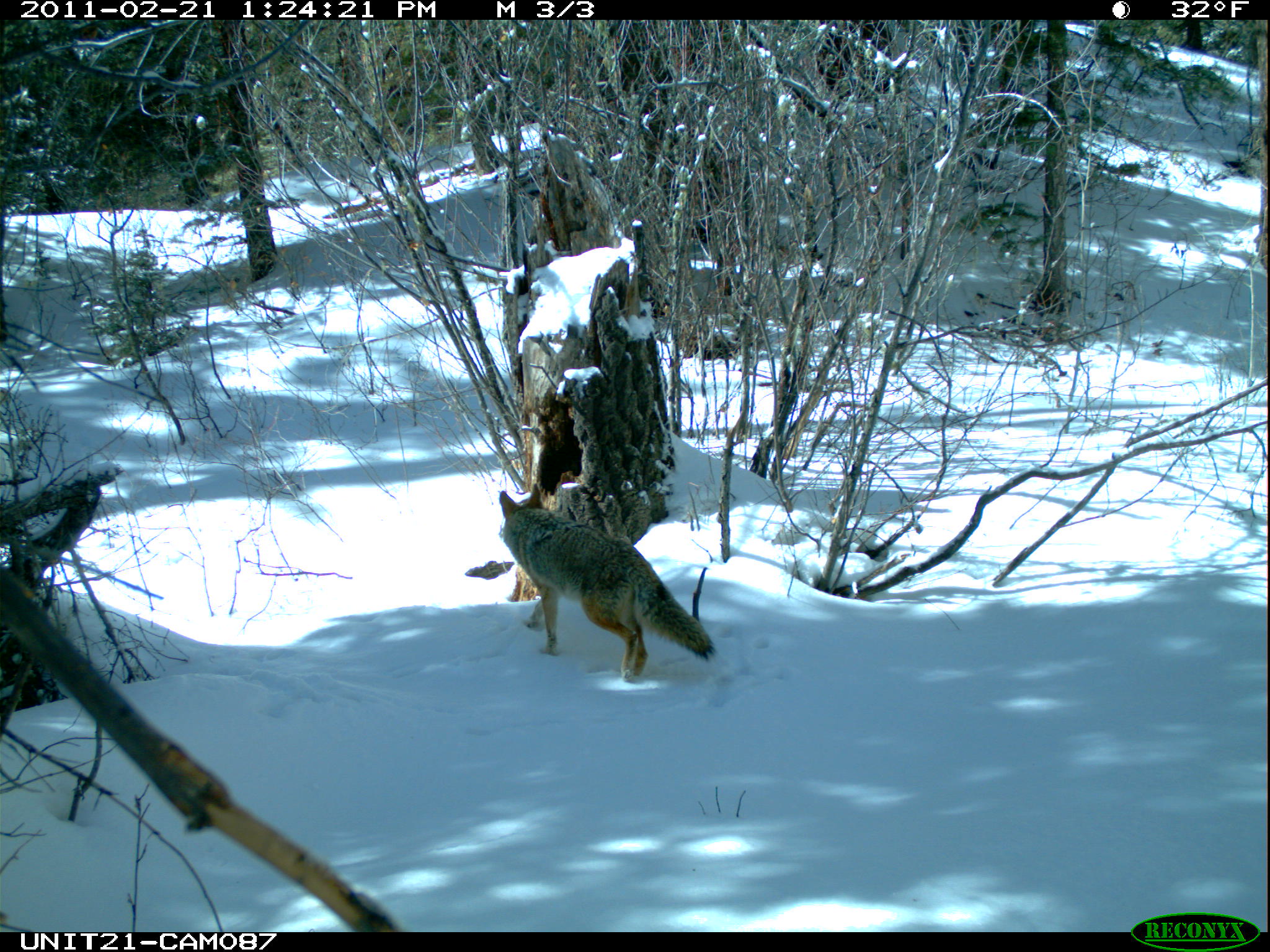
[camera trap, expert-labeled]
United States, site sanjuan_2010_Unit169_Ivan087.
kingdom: Animalia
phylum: Chordata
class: Mammalia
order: Carnivora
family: Canidae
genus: Canis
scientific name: Canis latrans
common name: coyote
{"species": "Canis latrans (coyote)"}